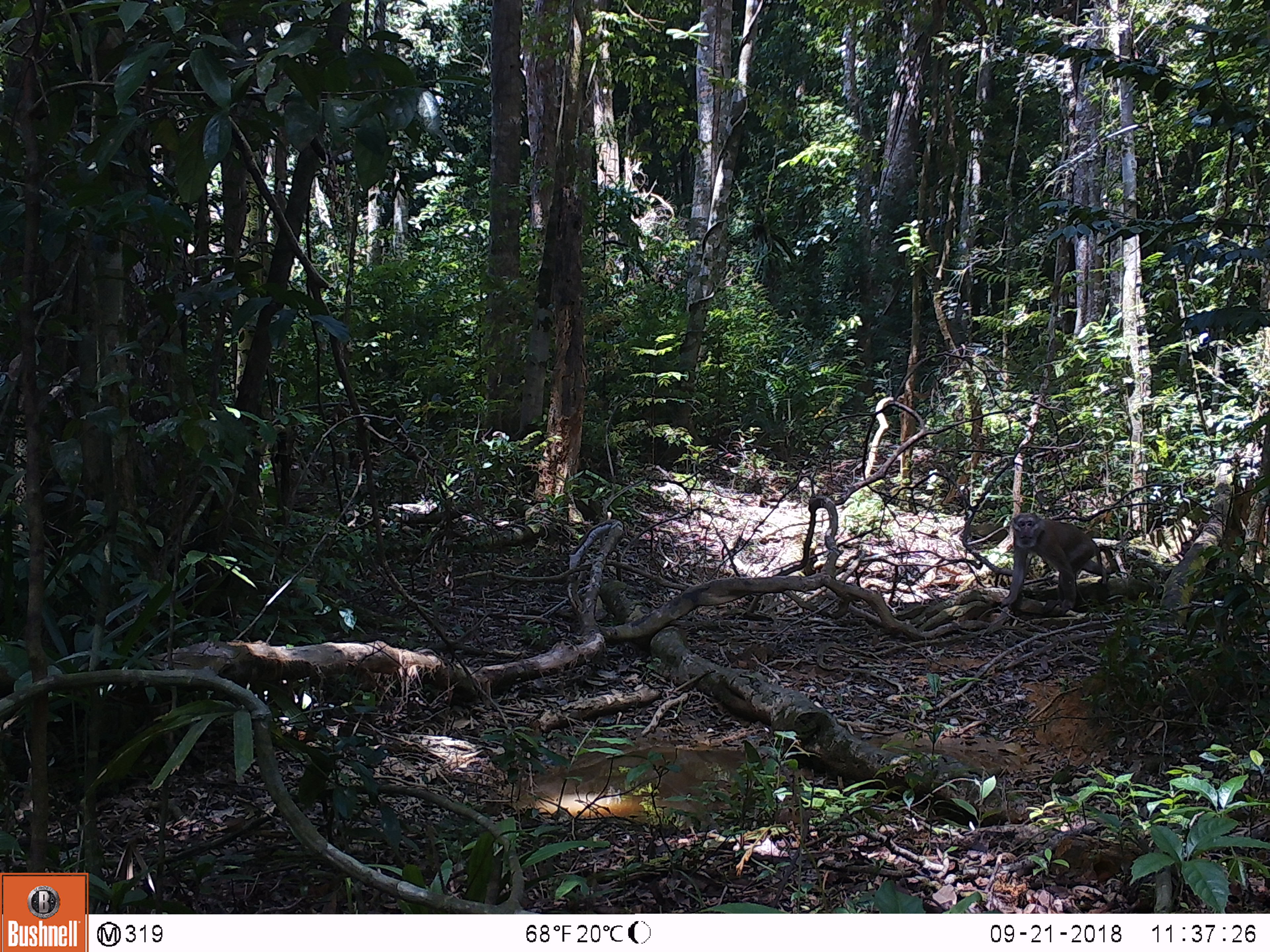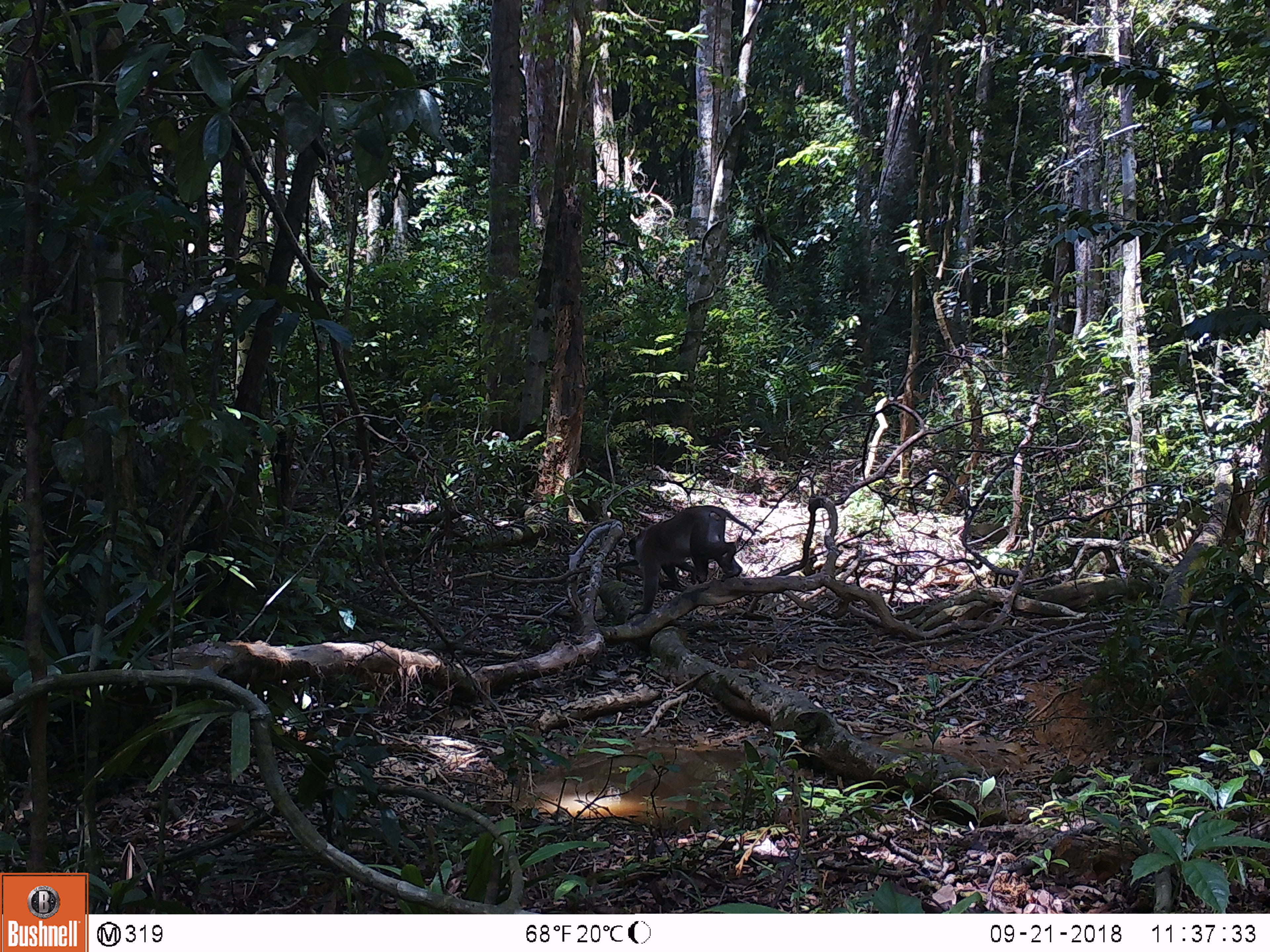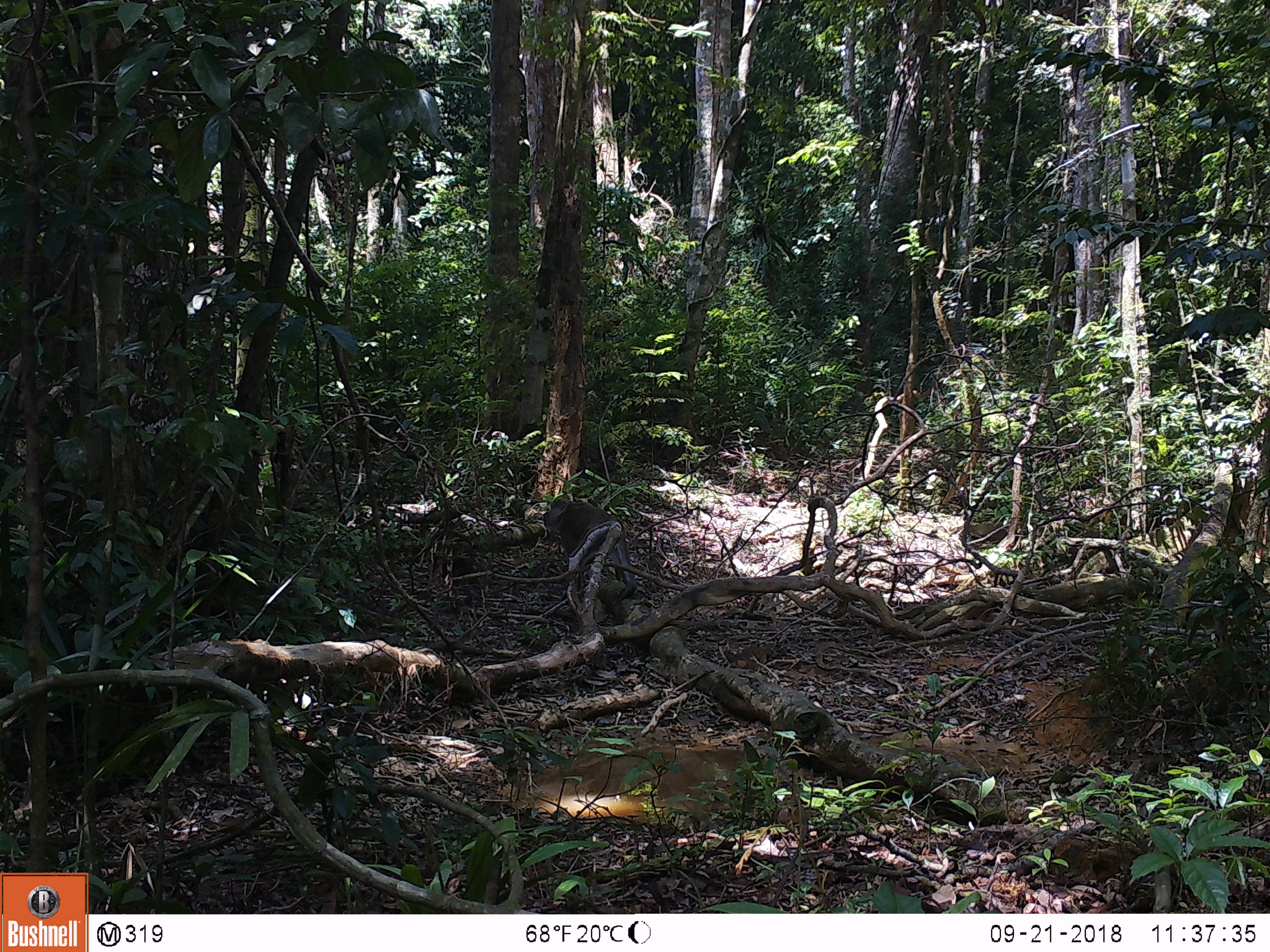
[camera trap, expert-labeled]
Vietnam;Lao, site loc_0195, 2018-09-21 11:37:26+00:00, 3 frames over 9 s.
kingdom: Animalia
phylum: Chordata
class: Mammalia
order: Primates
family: Cercopithecidae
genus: Macaca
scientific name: Macaca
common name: macaques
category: assam or rhesus macaque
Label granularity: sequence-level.